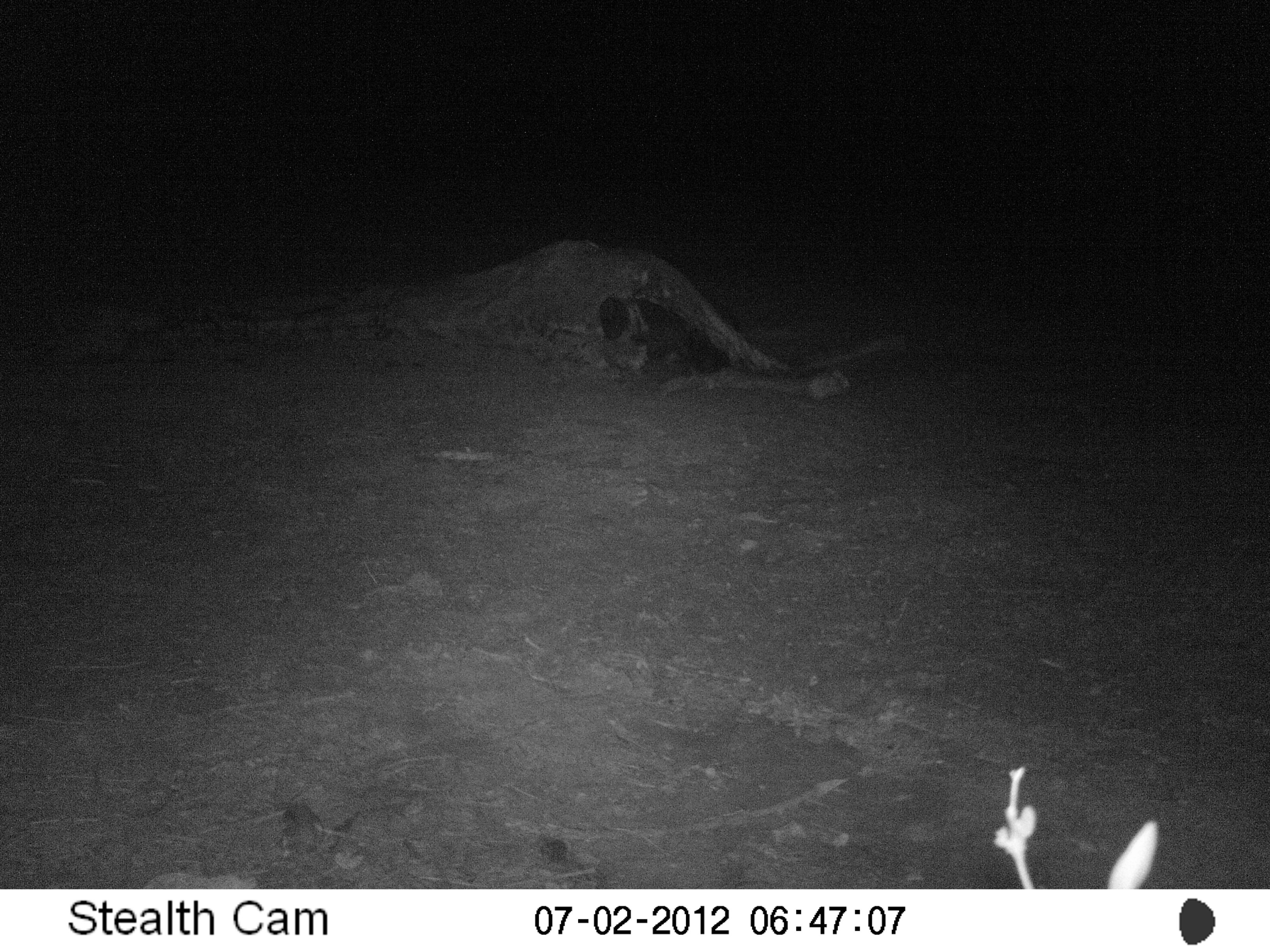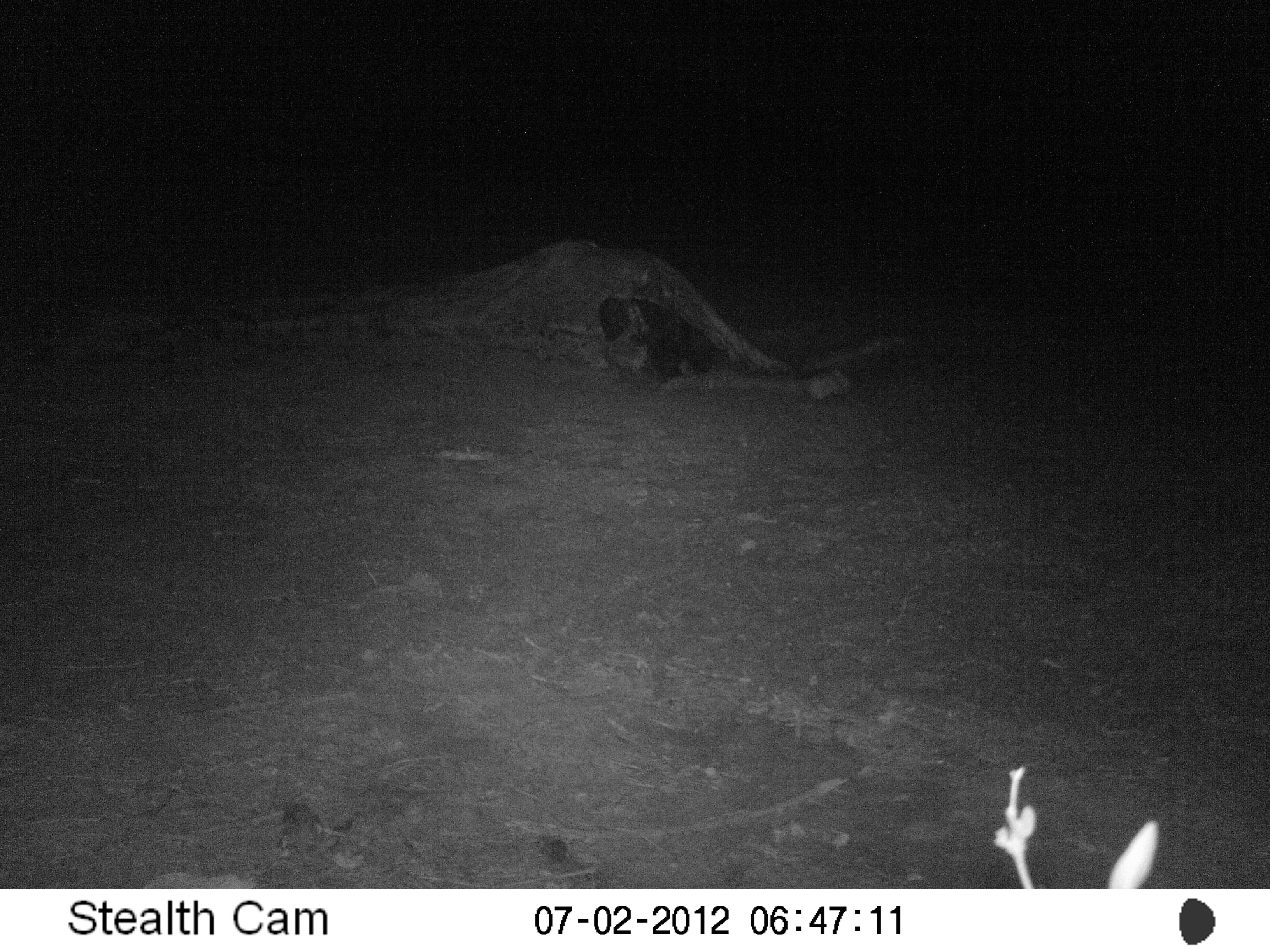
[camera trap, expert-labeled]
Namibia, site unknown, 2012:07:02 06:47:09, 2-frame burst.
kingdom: Animalia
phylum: Chordata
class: Mammalia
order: Carnivora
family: Hyaenidae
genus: Parahyaena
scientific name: Parahyaena brunnea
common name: brown hyena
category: hyaena brunnea